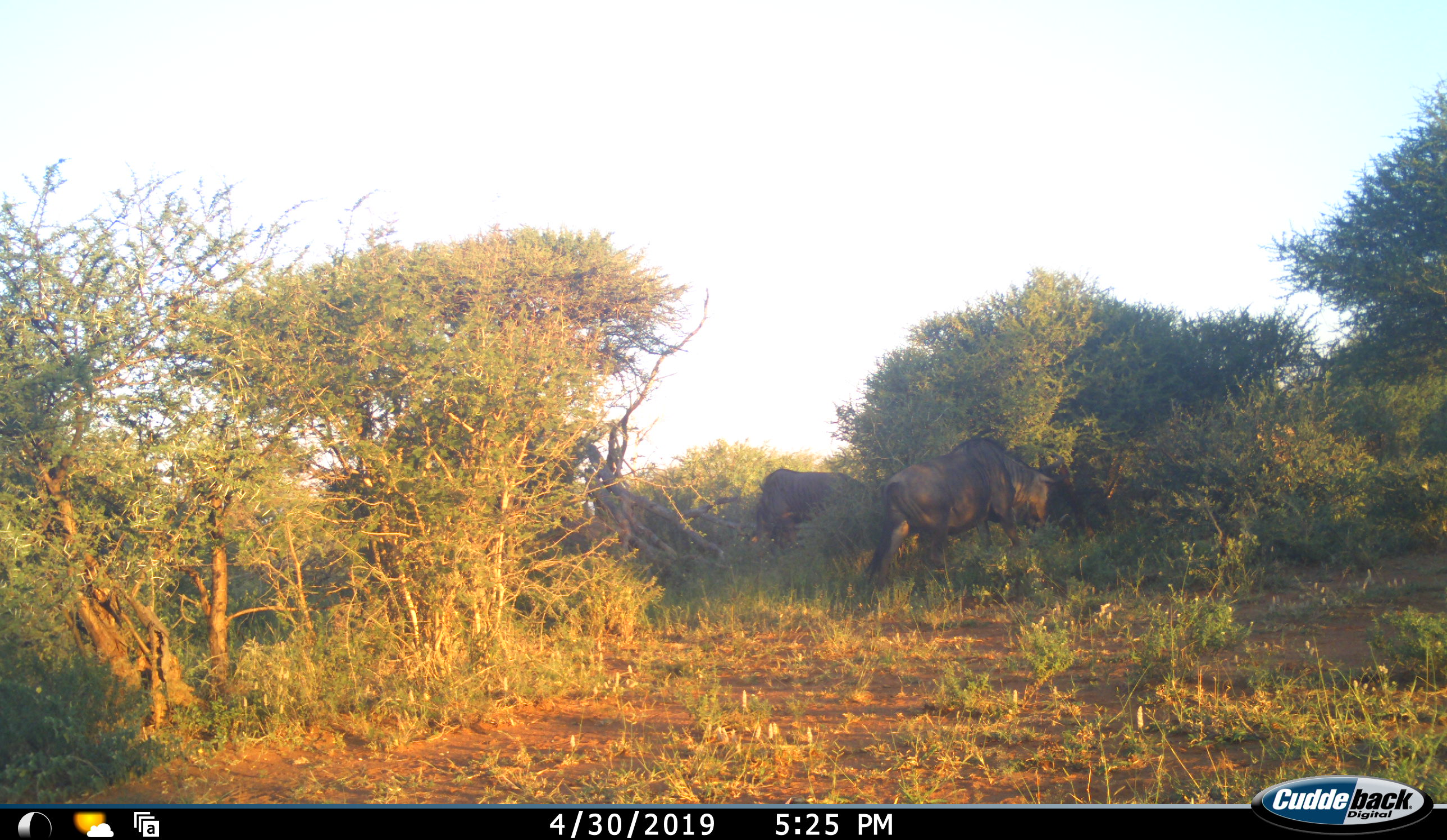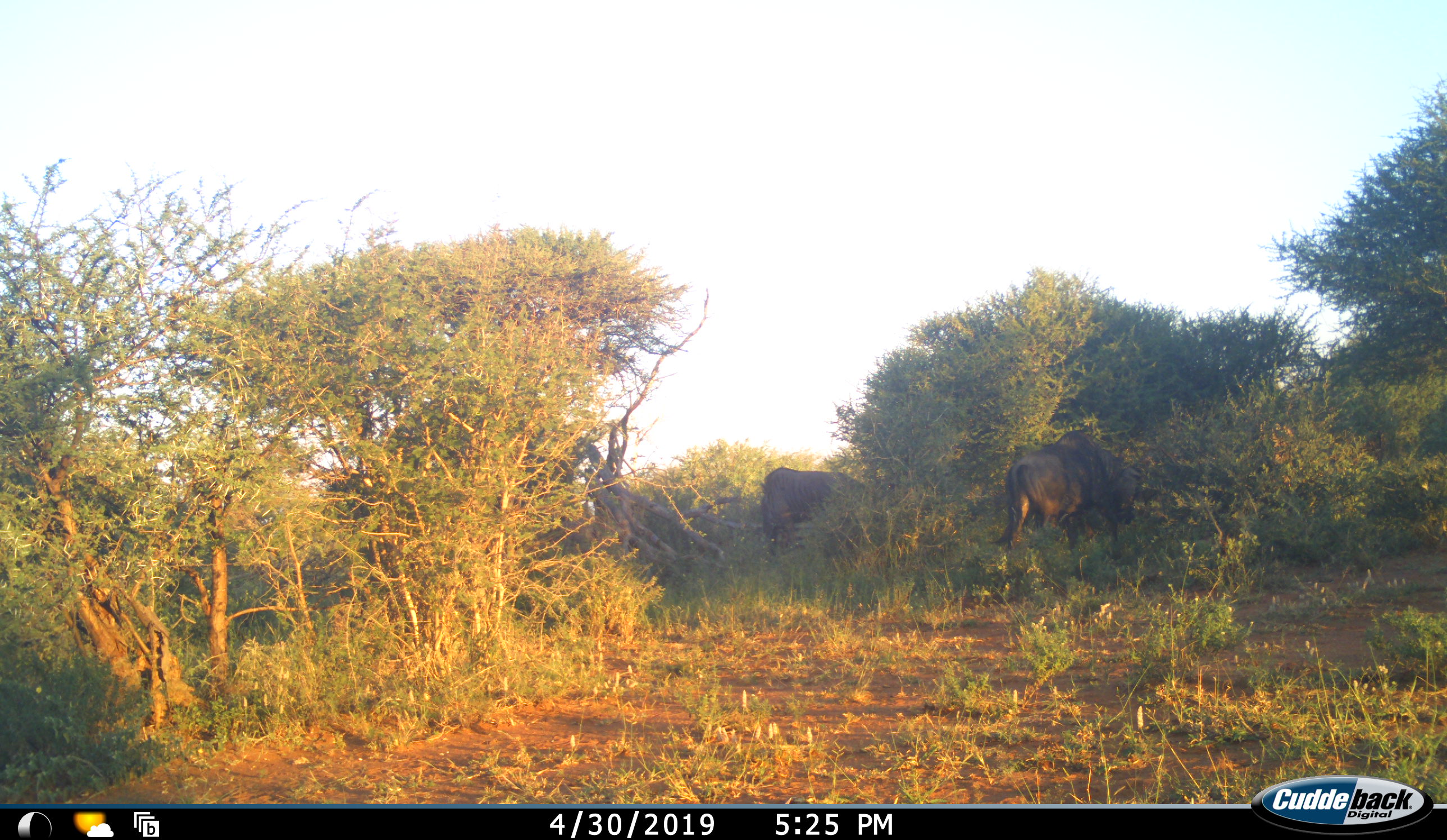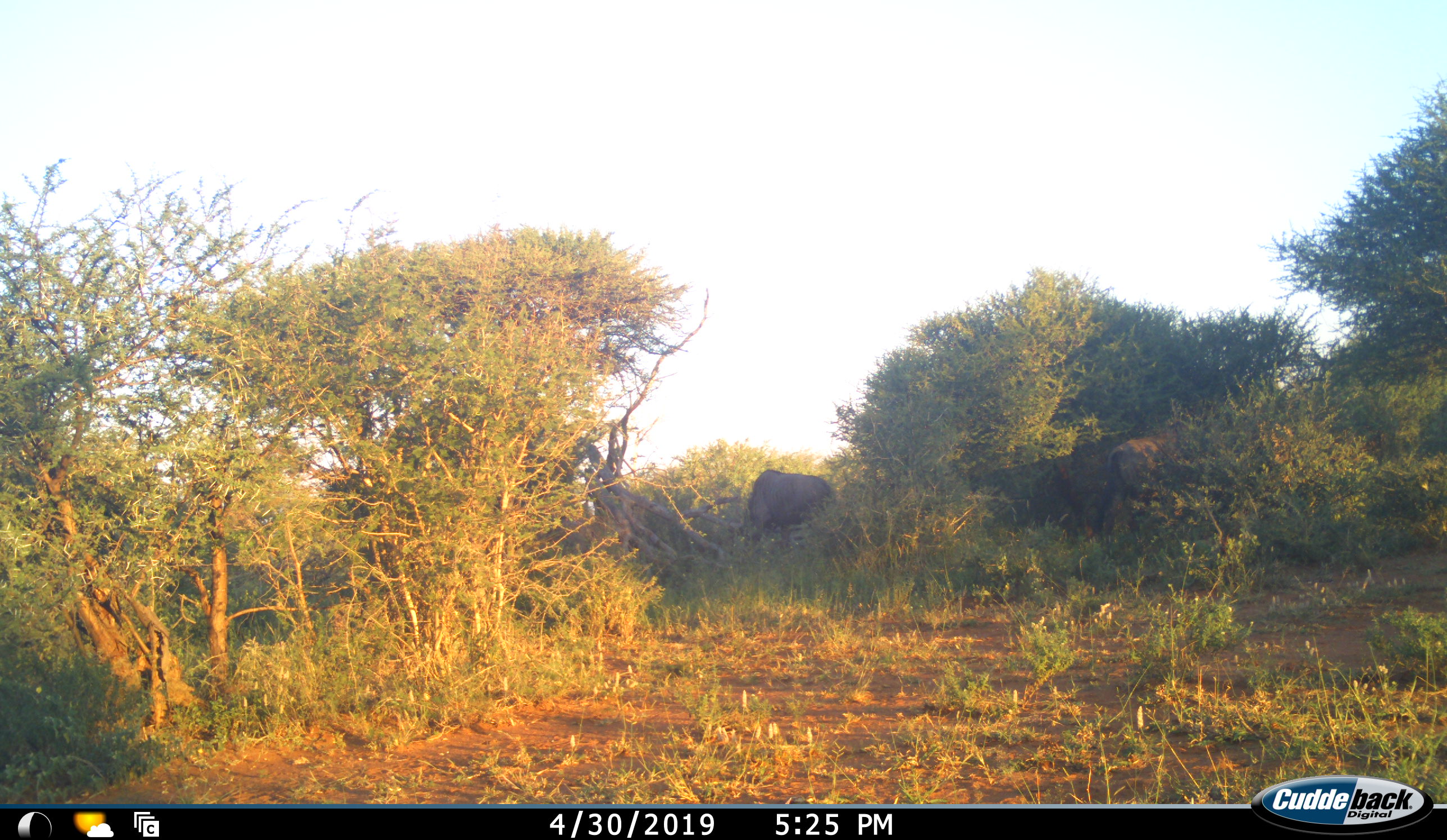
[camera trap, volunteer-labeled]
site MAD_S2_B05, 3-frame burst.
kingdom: Animalia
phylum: Chordata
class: Mammalia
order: Artiodactyla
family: Bovidae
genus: Connochaetes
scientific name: Connochaetes taurinus taurinus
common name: blue wildebeest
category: wildebeestblue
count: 2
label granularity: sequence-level